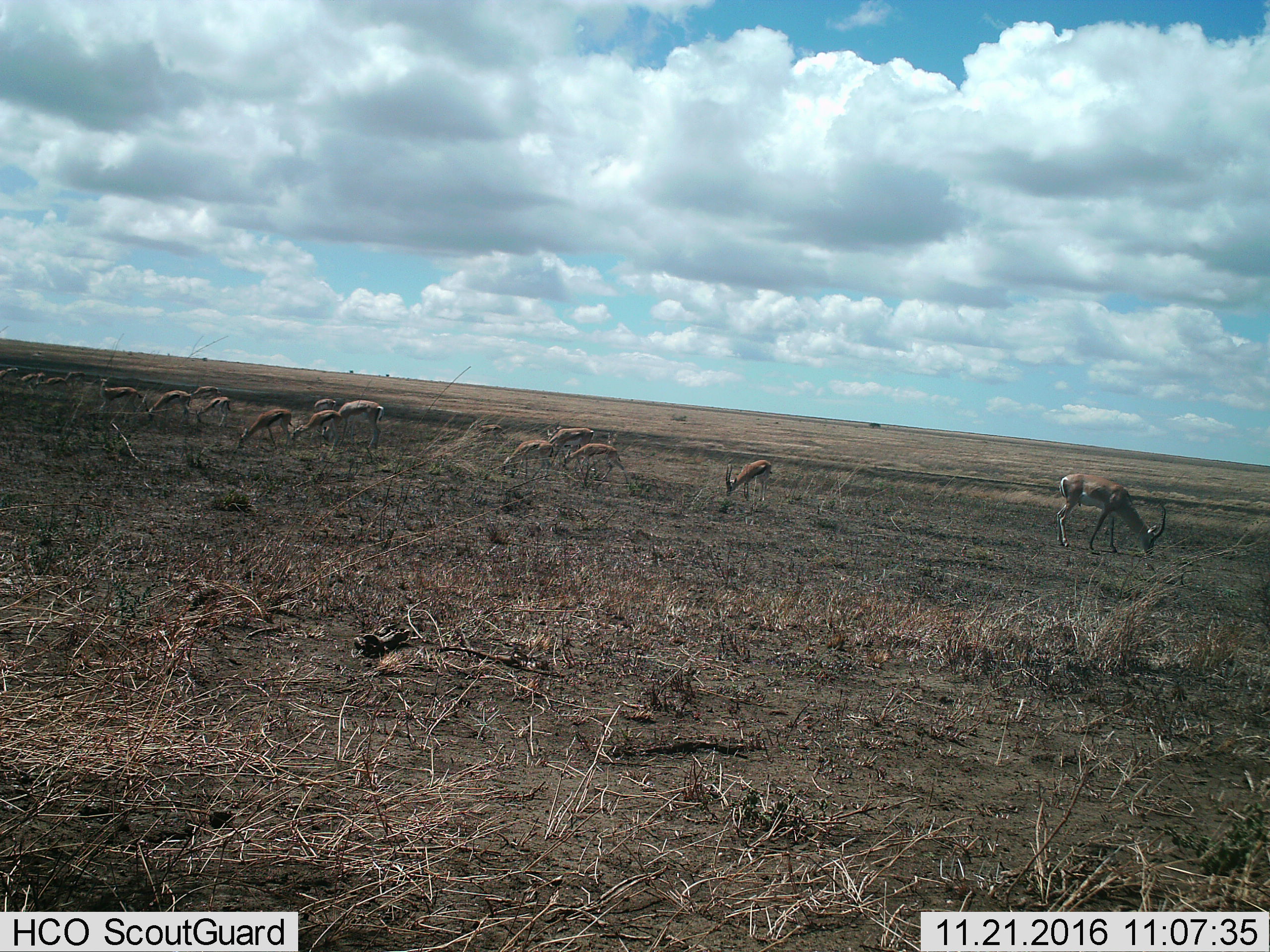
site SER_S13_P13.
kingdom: Animalia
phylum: Chordata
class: Mammalia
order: Artiodactyla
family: Bovidae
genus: Eudorcas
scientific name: Eudorcas thomsonii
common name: thomson's gazelle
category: gazellethomsons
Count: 11-50.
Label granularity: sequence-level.